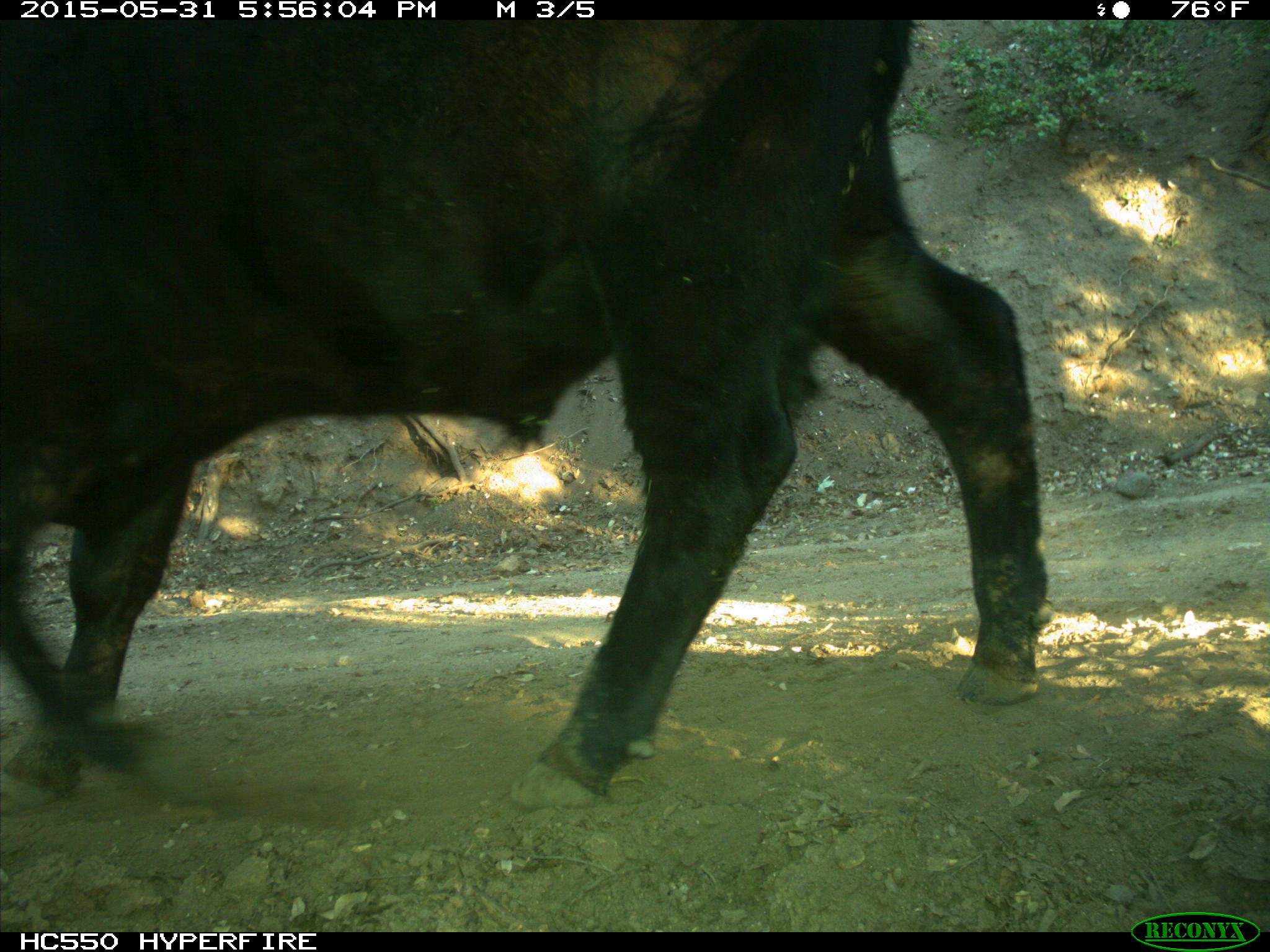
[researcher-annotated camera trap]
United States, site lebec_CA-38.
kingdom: Animalia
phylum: Chordata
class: Mammalia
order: Artiodactyla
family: Bovidae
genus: Bos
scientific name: Bos taurus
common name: domestic cow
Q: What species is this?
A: Bos taurus (domestic cow).